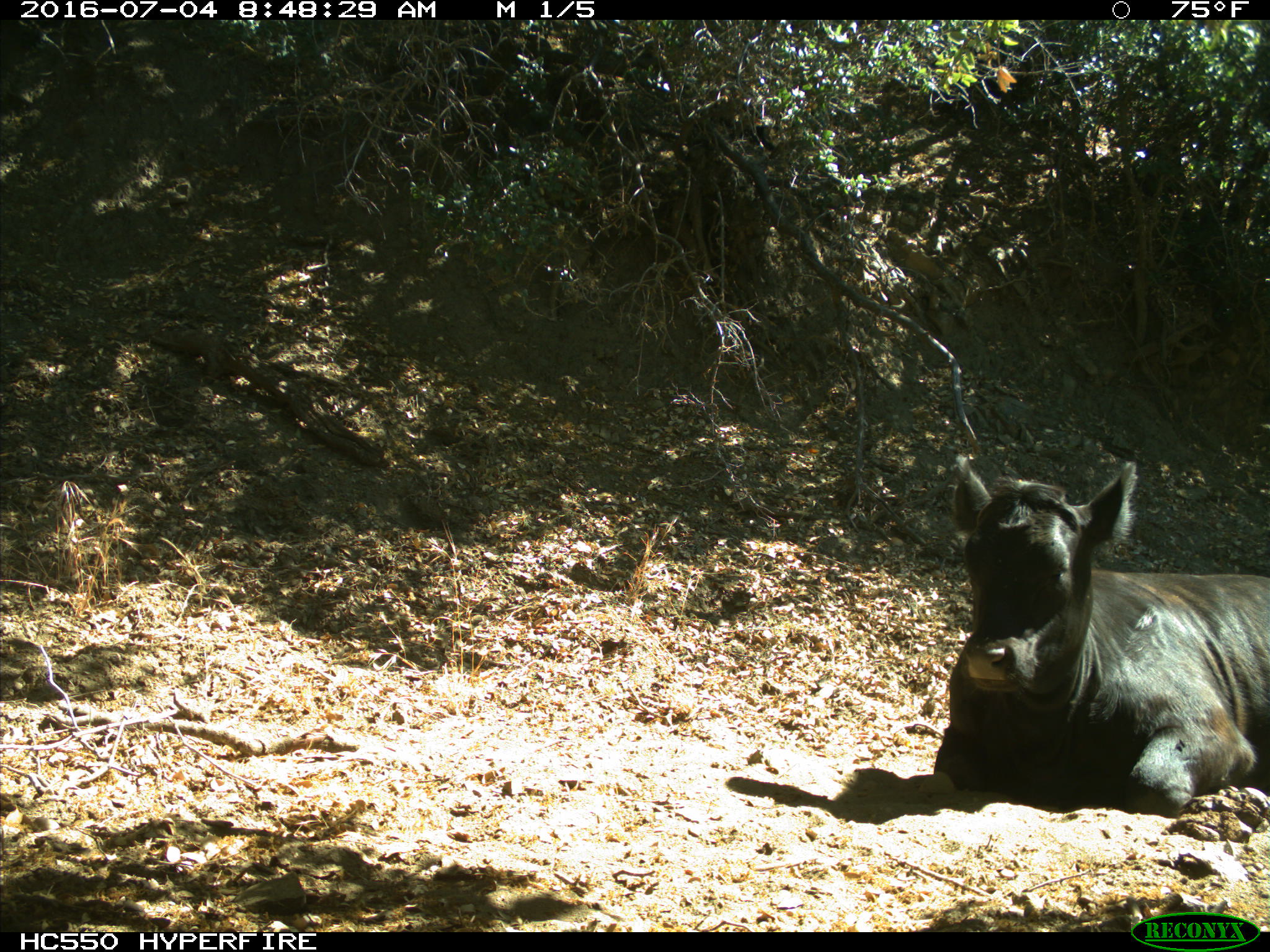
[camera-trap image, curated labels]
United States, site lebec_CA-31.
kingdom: Animalia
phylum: Chordata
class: Mammalia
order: Artiodactyla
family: Bovidae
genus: Bos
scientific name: Bos taurus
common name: domestic cow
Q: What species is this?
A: Bos taurus (domestic cow).